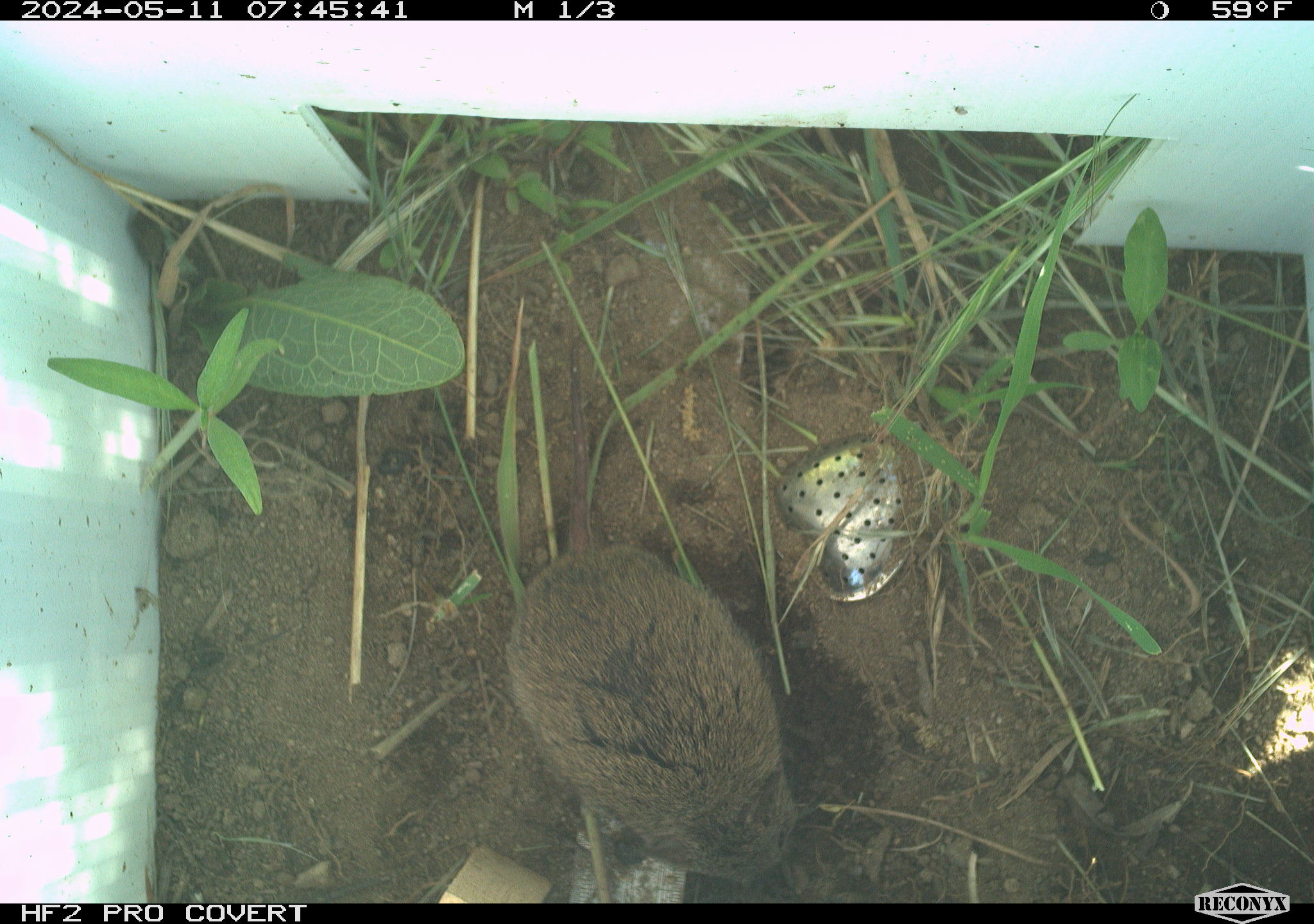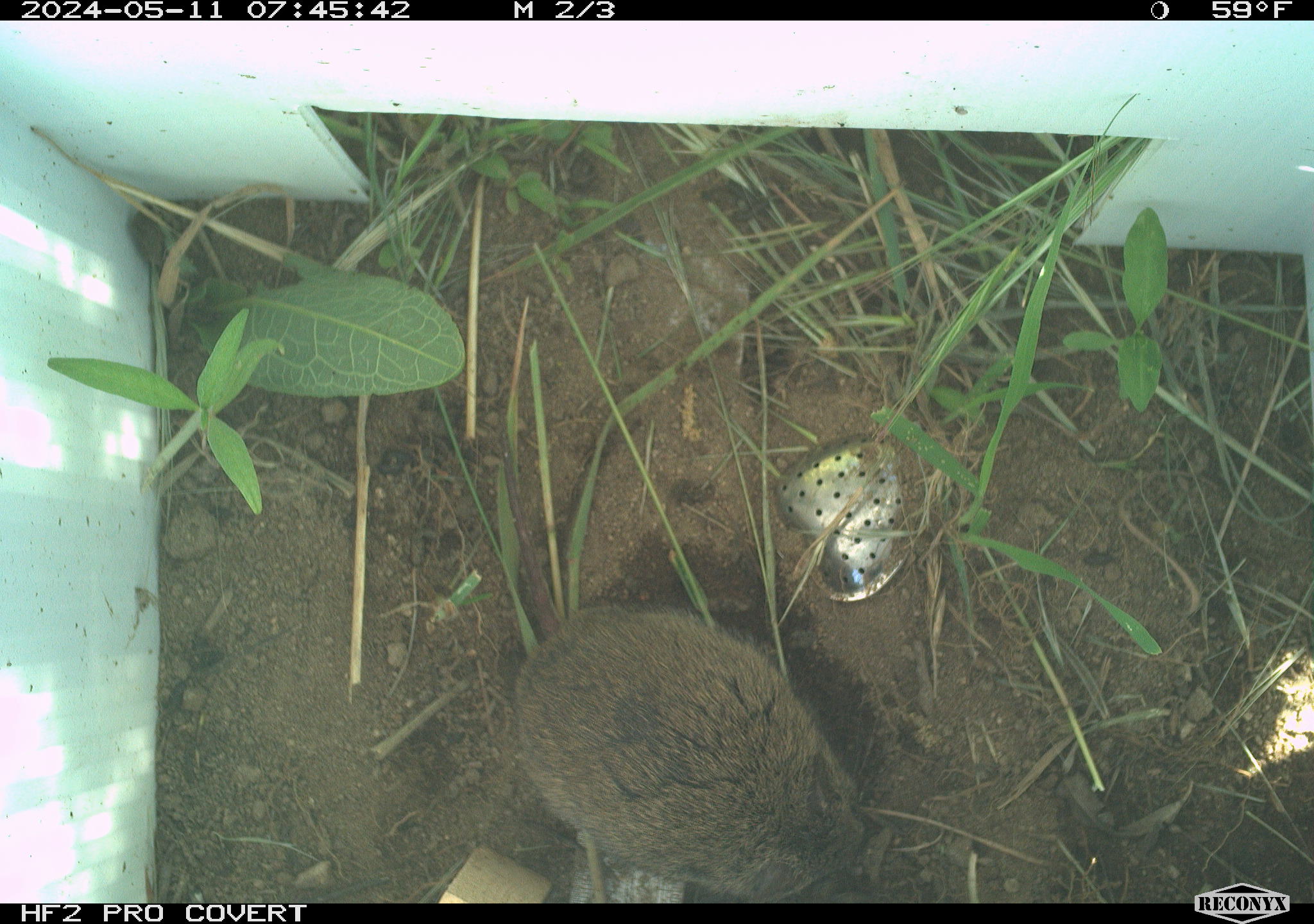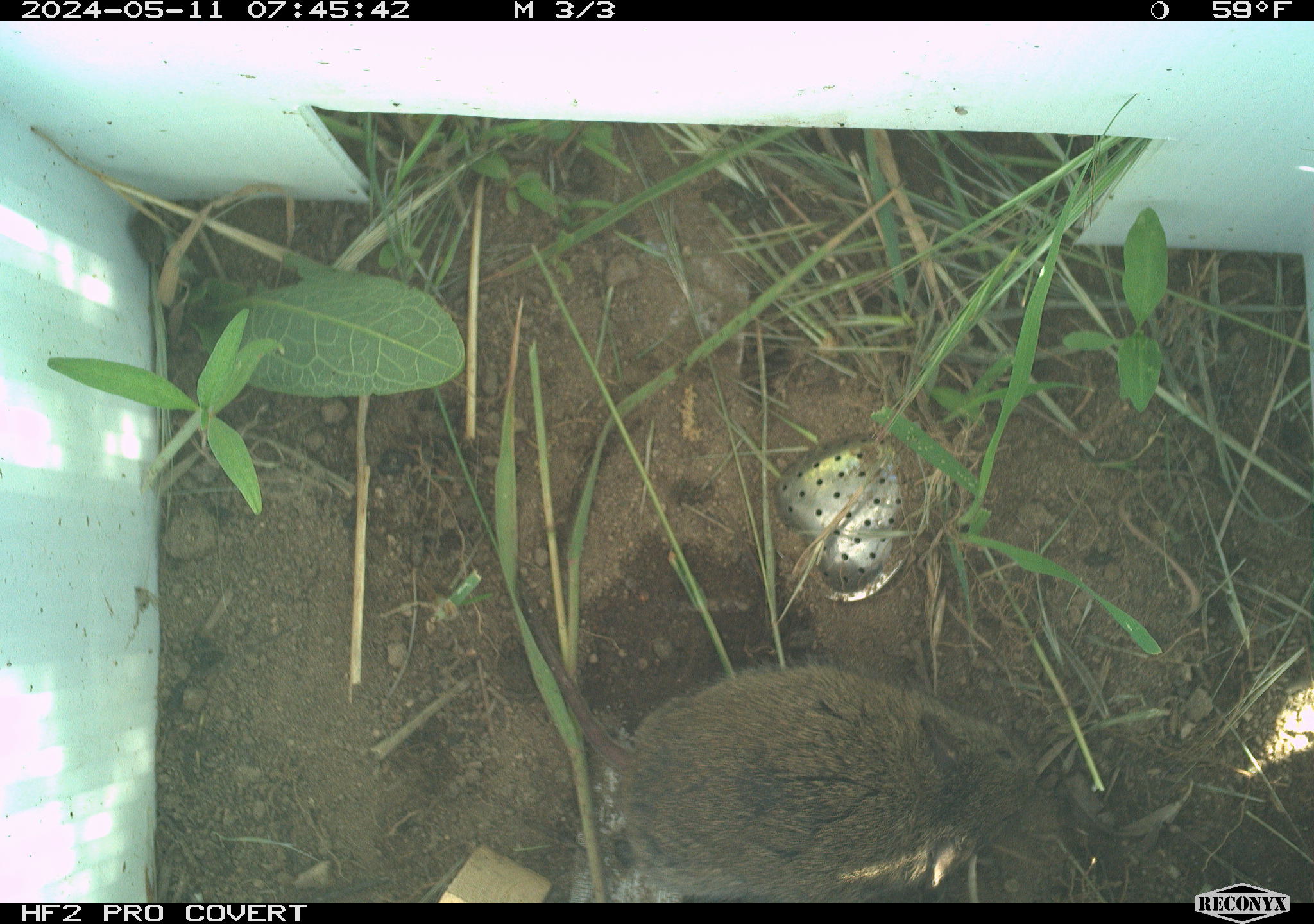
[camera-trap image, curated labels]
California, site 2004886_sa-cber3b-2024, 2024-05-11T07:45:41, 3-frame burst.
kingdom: Animalia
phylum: Chordata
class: Mammalia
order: Rodentia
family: Cricetidae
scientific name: Arvicolinae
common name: voles, lemmings, and muskrats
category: arvicolinae subfamily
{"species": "arvicolinae subfamily (voles, lemmings, and muskrats) (Arvicolinae)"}